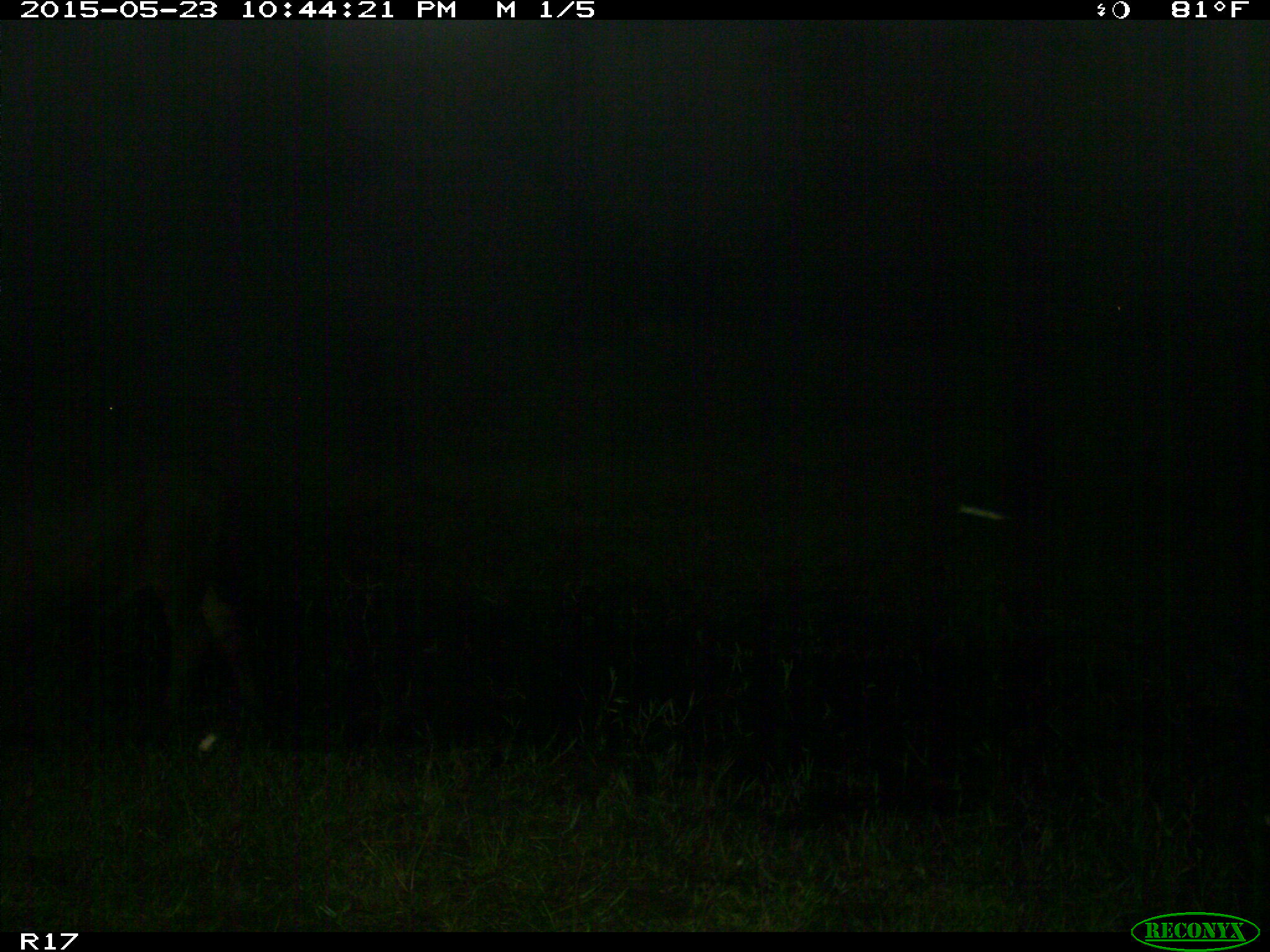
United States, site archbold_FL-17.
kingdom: Animalia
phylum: Chordata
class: Mammalia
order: Artiodactyla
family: Bovidae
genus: Bos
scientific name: Bos taurus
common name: domestic cow